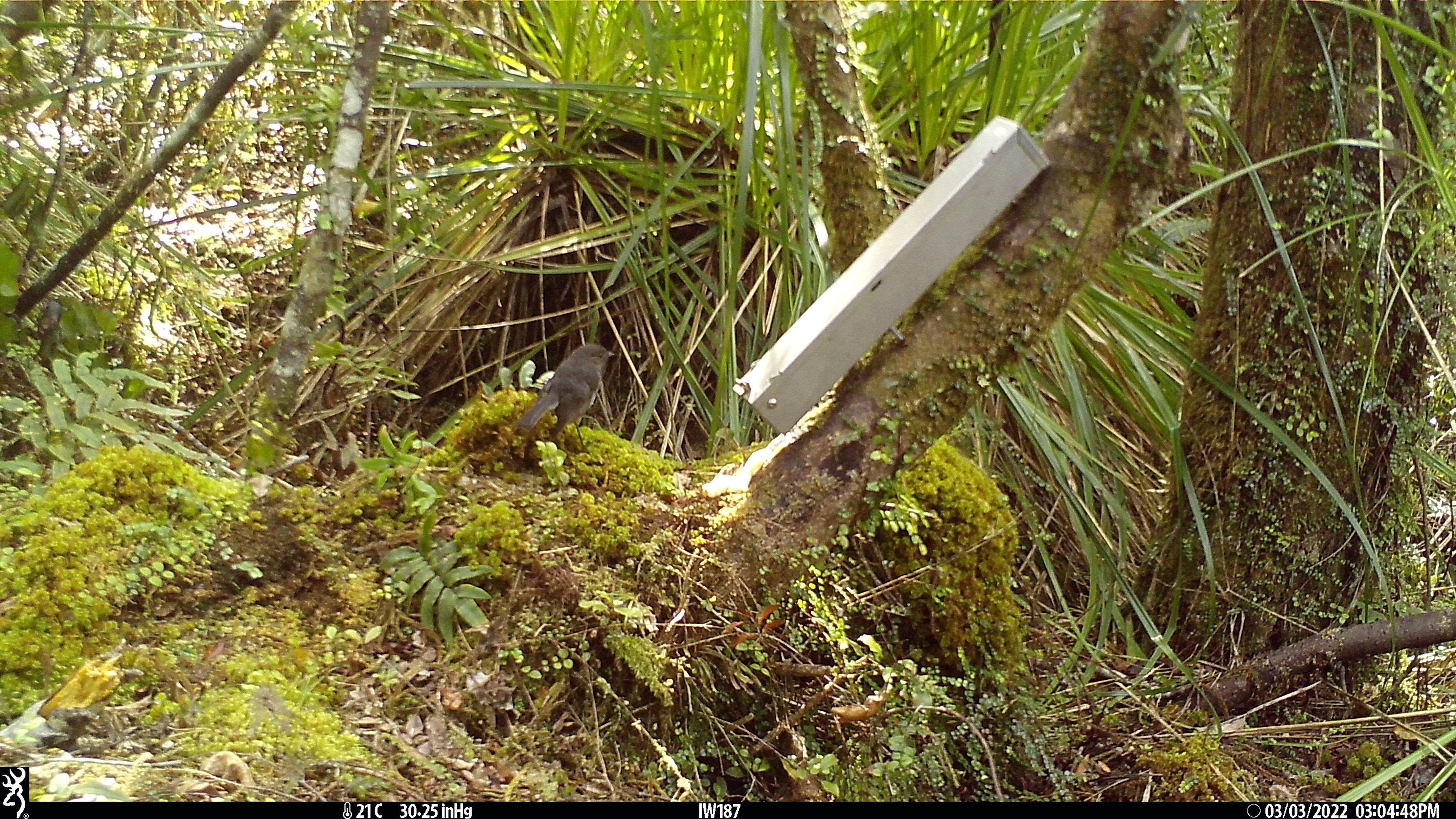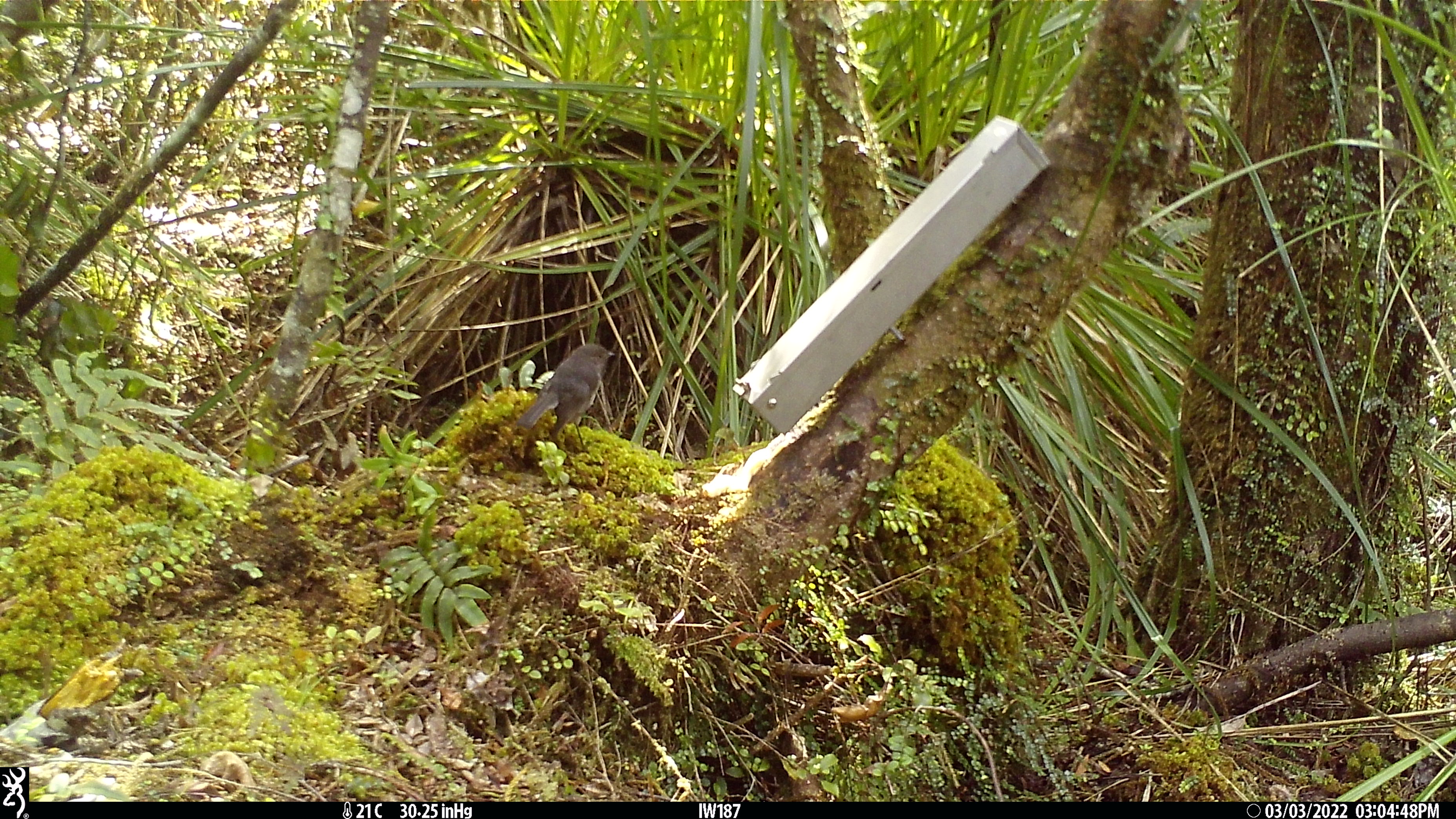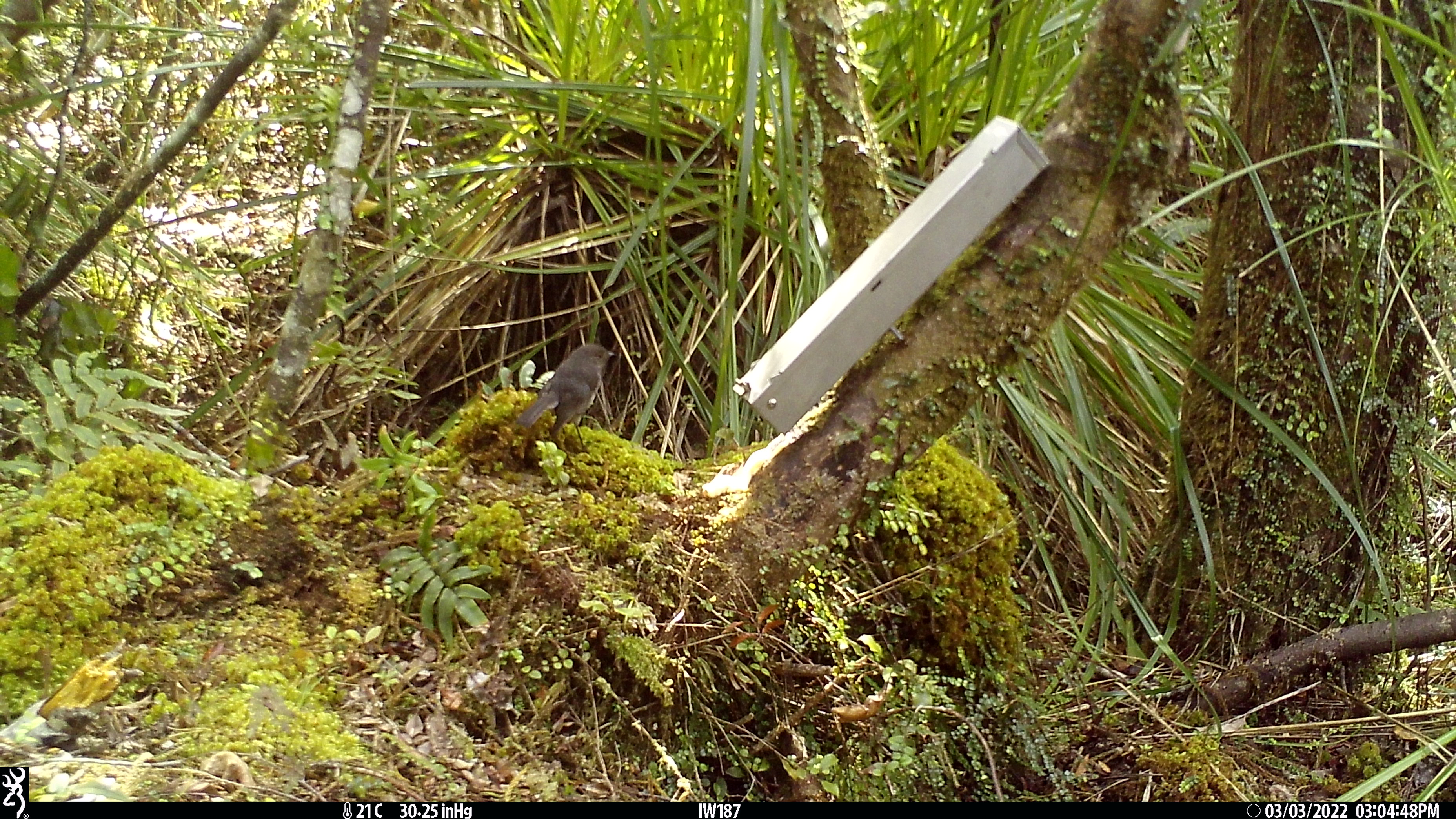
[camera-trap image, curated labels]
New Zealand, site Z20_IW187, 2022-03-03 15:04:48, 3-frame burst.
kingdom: Animalia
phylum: Chordata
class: Aves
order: Passeriformes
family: Petroicidae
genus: Petroica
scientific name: Petroica macrocephala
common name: tomtit